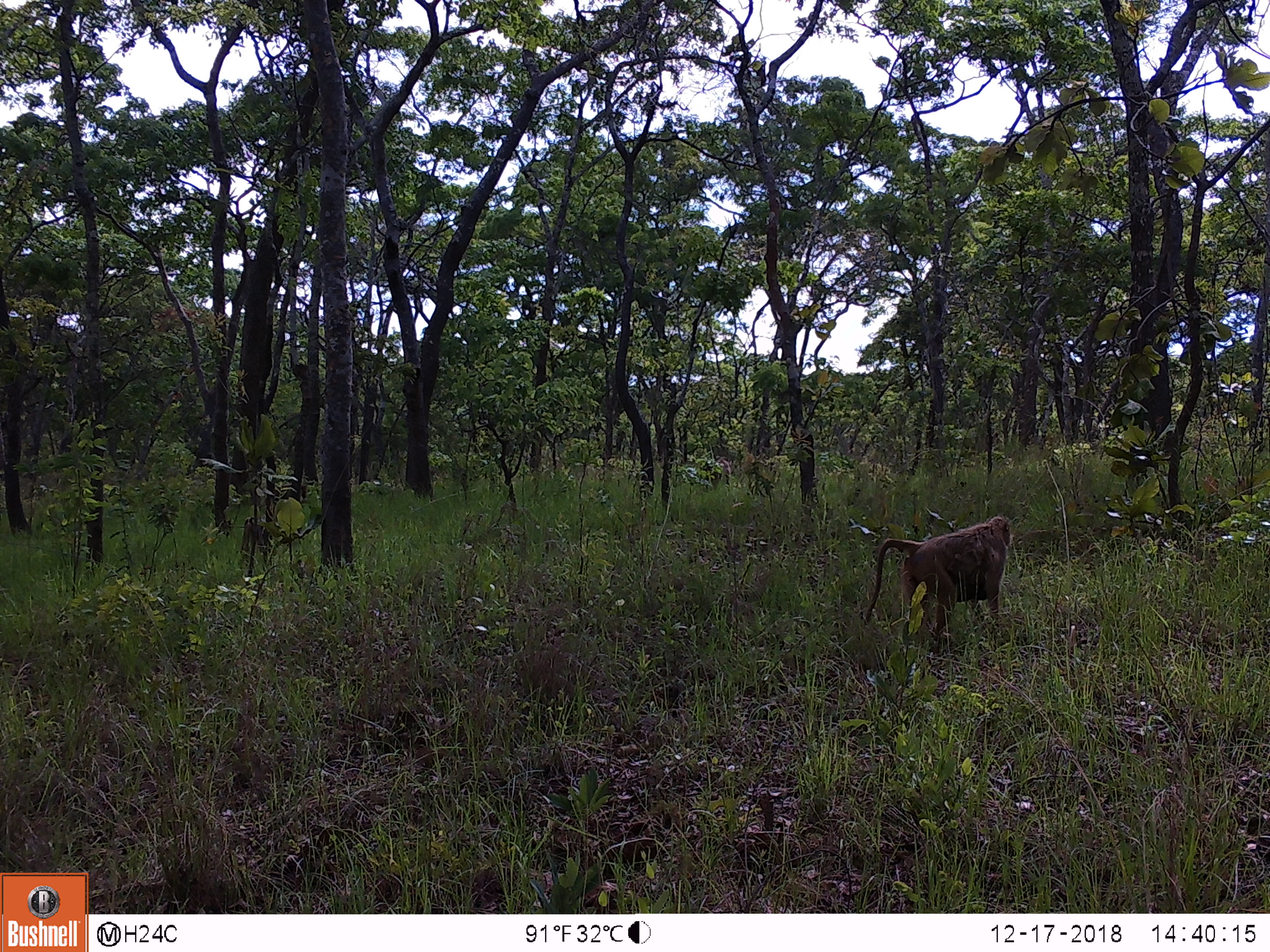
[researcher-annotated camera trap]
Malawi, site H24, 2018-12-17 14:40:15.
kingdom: Animalia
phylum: Chordata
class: Mammalia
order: Primates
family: Cercopithecidae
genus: Papio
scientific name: Papio cynocephalus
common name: yellow baboon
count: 1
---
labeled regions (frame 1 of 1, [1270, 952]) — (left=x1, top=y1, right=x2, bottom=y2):
yellow baboon: (left=865, top=510, right=1015, bottom=651)